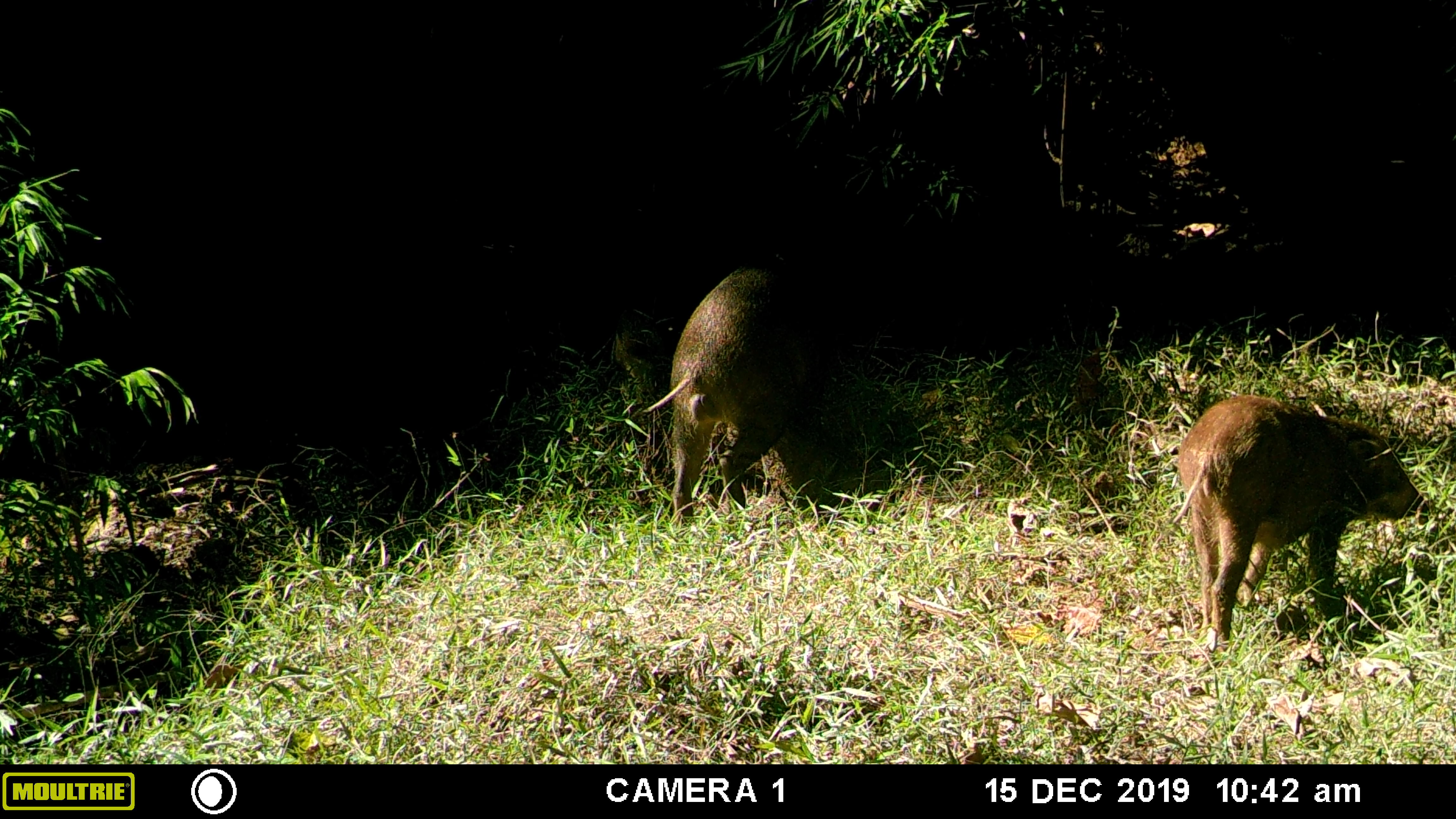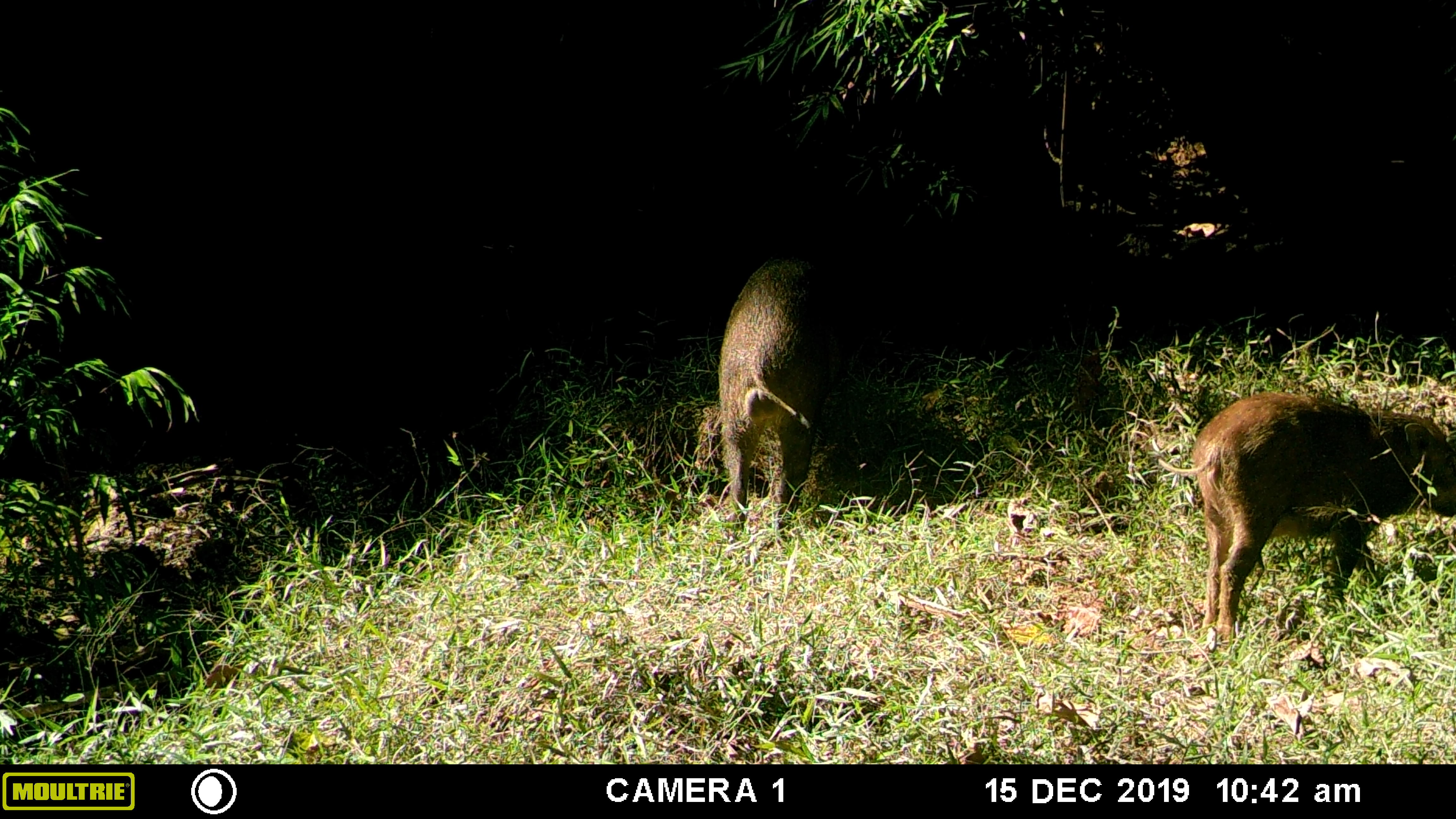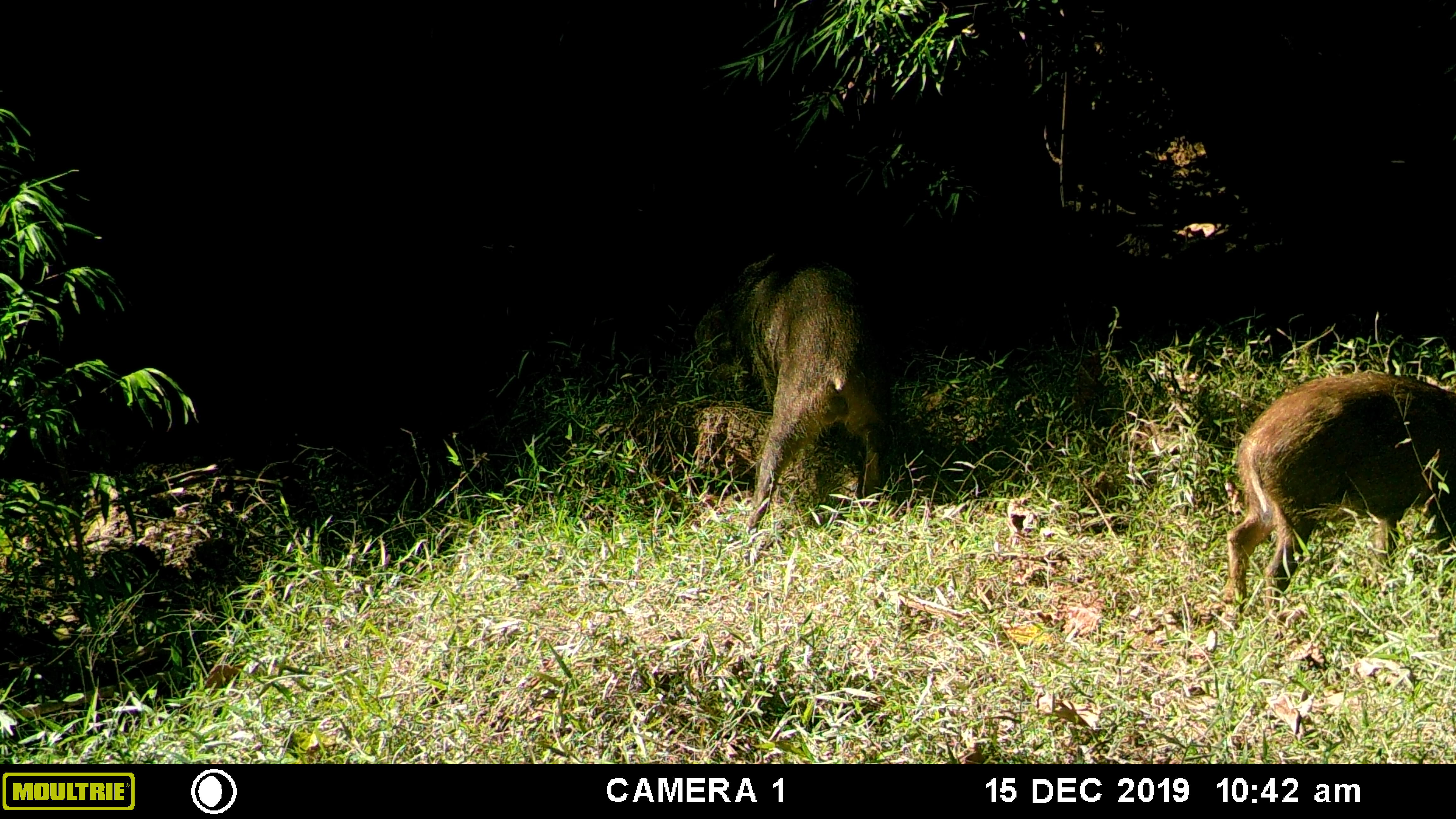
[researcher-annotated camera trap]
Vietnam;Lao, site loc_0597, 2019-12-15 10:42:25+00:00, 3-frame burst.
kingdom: Animalia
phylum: Chordata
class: Mammalia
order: Artiodactyla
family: Suidae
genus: Sus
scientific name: Sus scrofa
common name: eurasian wild pig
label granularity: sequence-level